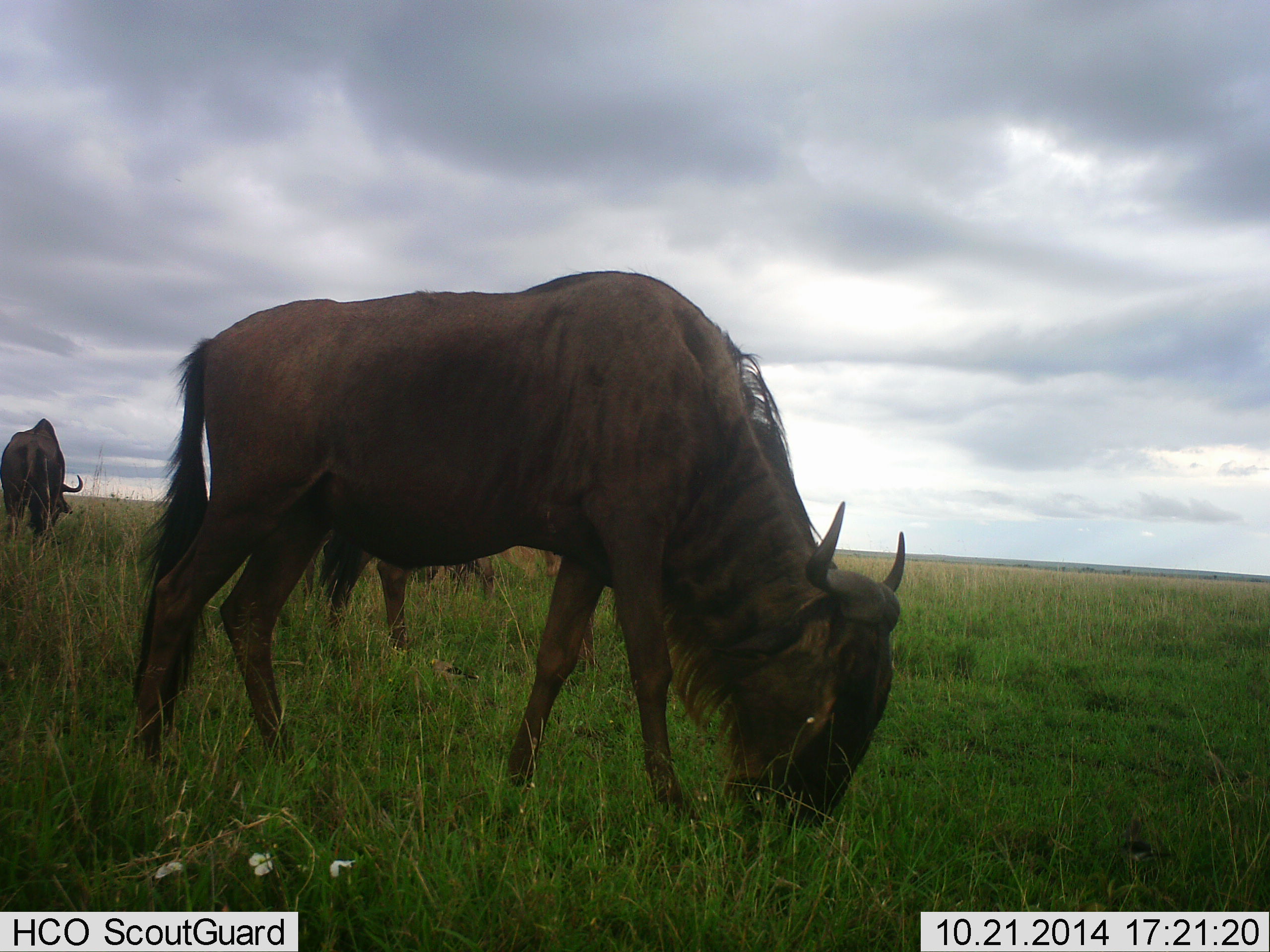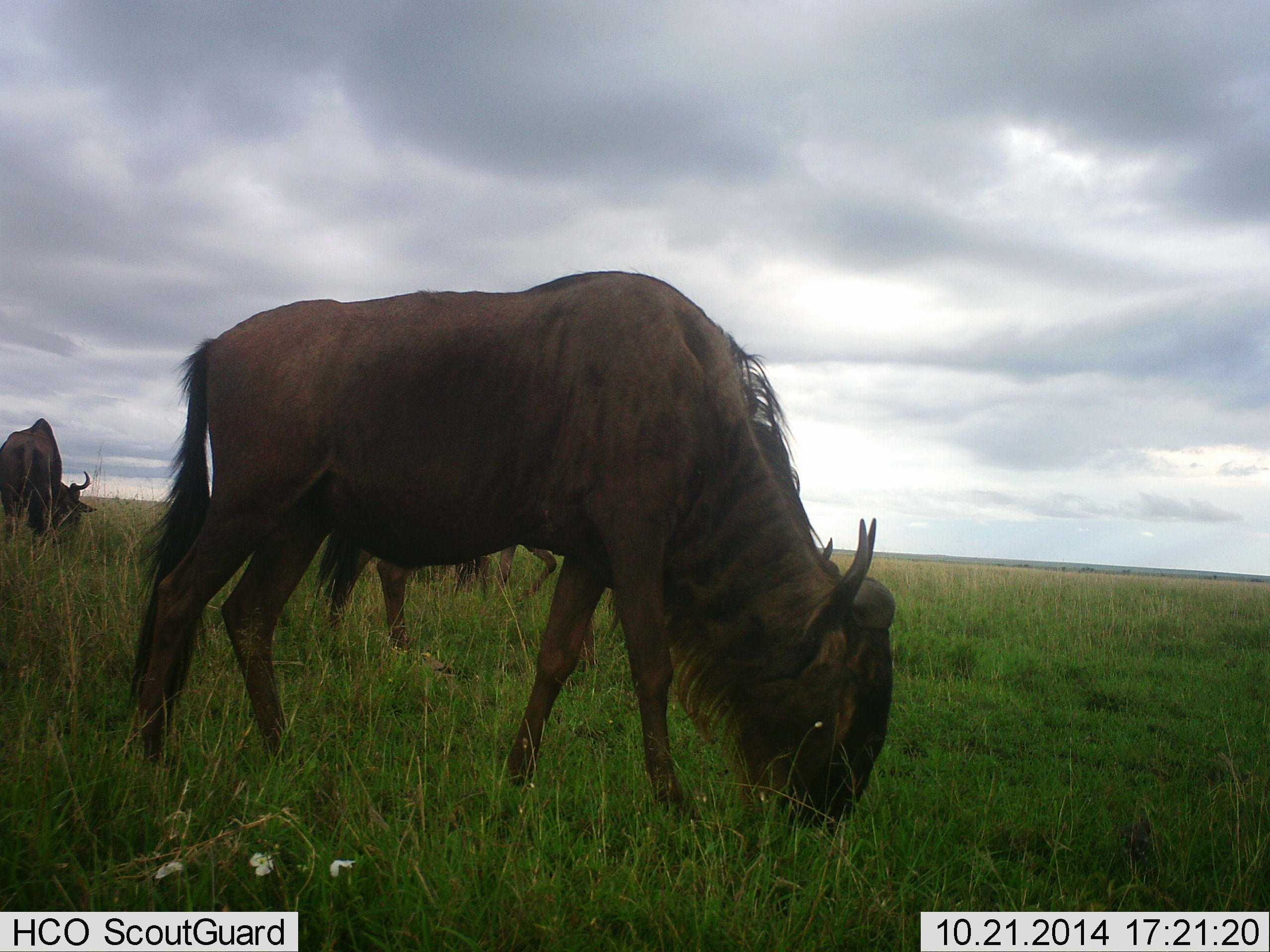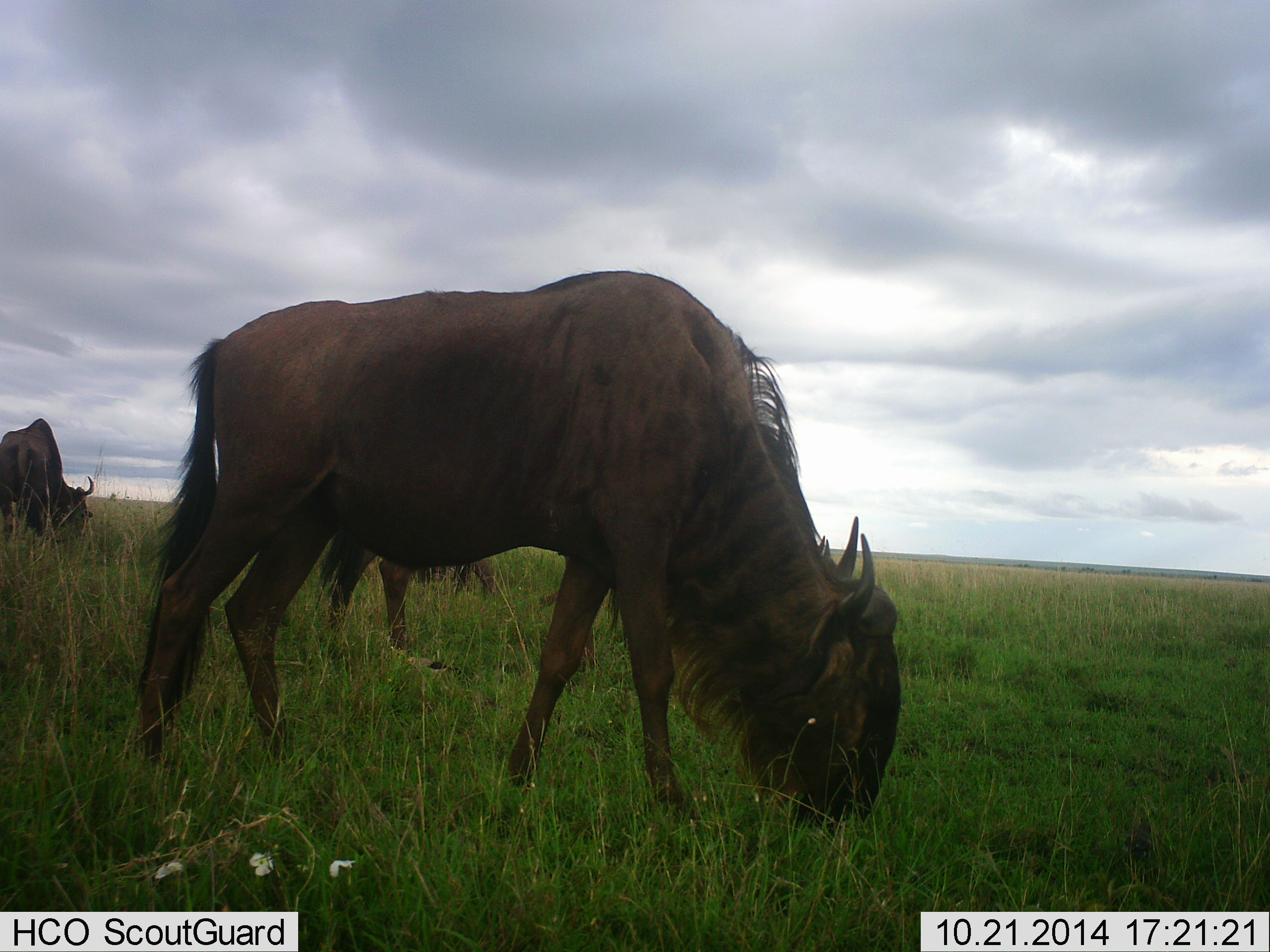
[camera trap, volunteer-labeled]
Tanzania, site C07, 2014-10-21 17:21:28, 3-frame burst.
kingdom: Animalia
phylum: Chordata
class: Mammalia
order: Artiodactyla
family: Bovidae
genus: Connochaetes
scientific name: Connochaetes taurinus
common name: blue wildebeest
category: wildebeest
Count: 4.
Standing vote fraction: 30%.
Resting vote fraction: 0%.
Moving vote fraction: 20%.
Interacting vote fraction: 0%.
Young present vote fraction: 0%.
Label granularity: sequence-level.